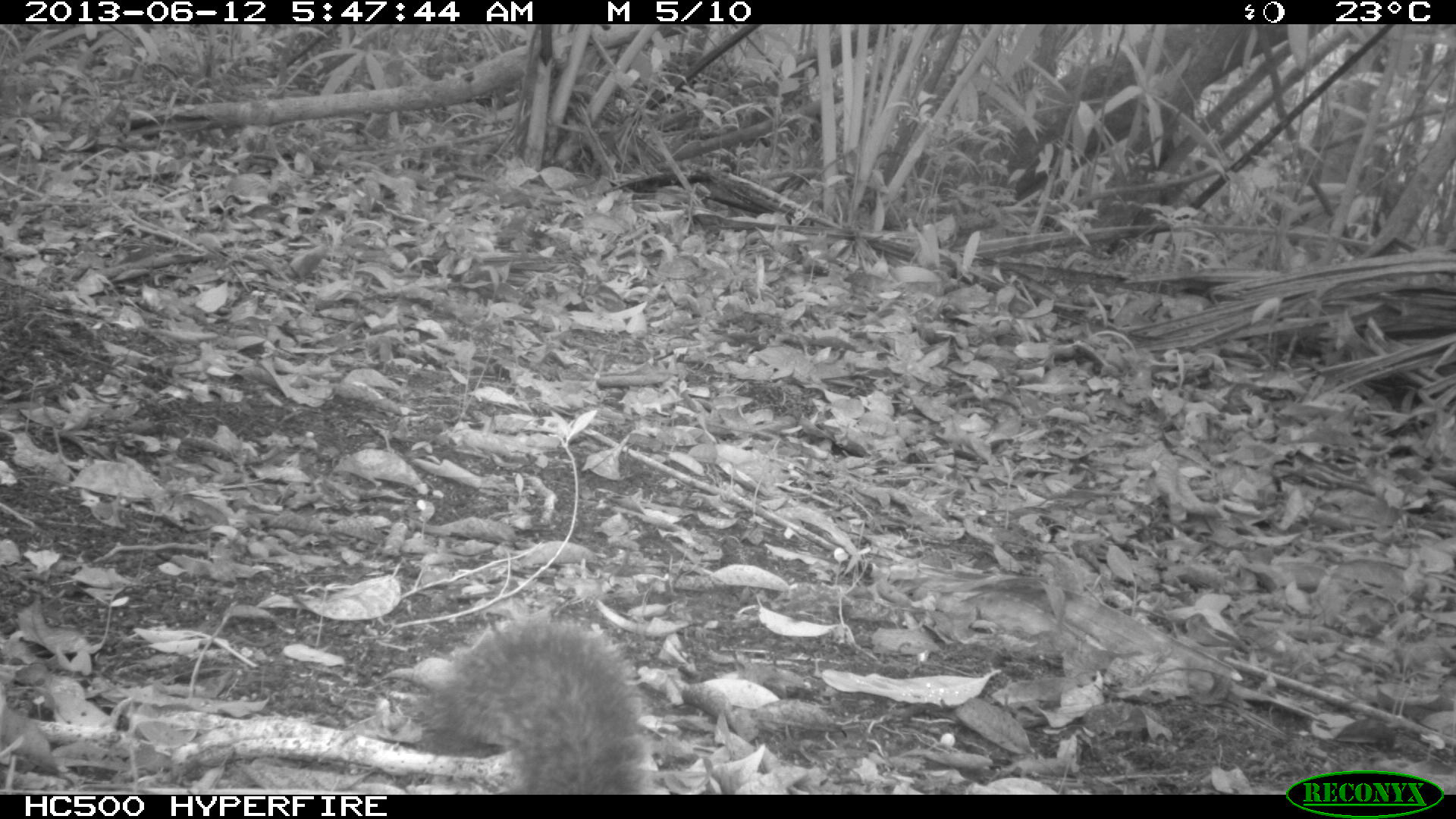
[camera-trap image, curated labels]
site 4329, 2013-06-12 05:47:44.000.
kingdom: Animalia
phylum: Chordata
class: Mammalia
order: Rodentia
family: Sciuridae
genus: Sciurus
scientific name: Sciurus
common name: squirrel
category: sciurus sp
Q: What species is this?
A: Sciurus sp (squirrel) (Sciurus).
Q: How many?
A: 1.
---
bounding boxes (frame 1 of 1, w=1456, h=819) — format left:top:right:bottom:
sciurus sp: 378:614:648:793